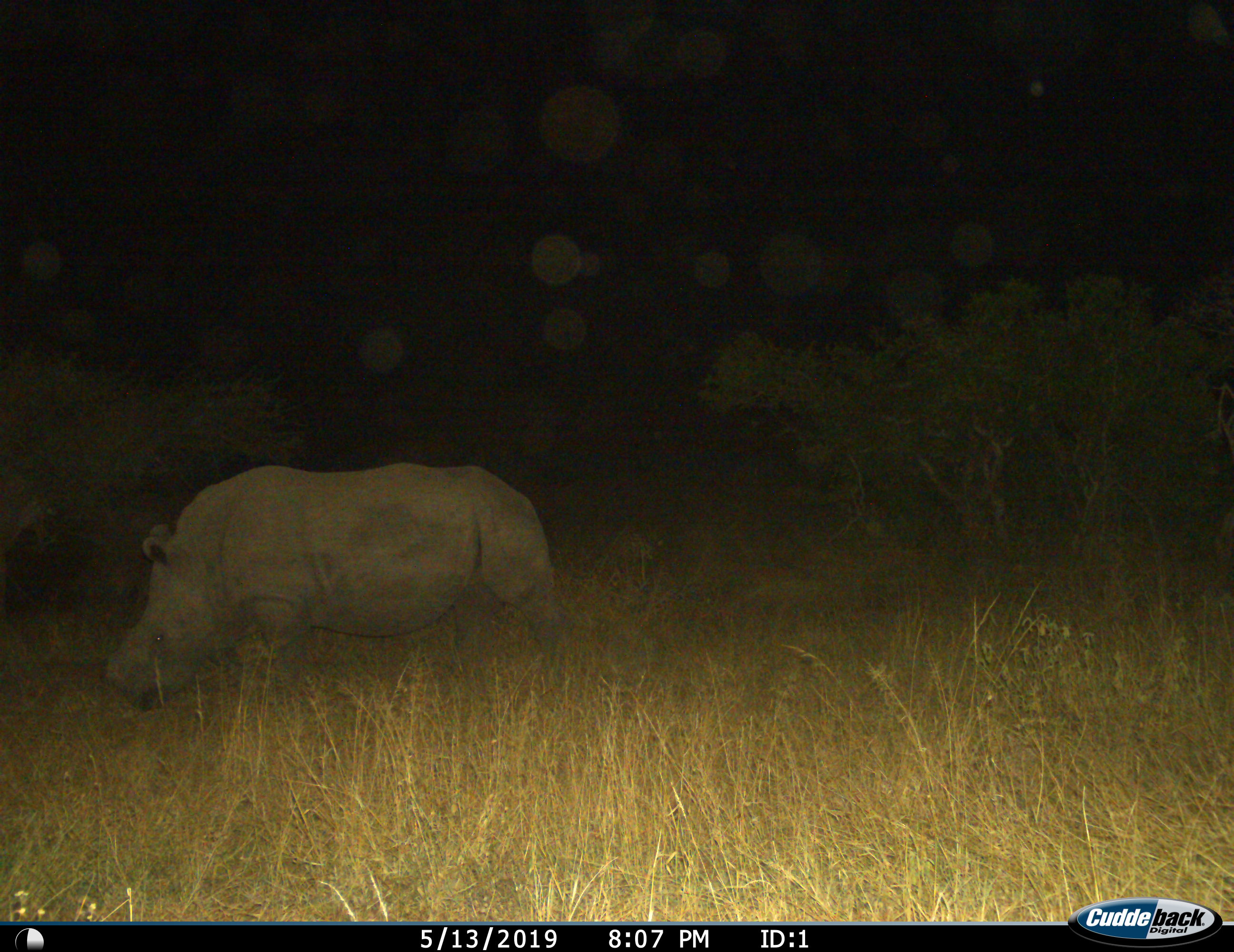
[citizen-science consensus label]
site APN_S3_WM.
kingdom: Animalia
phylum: Chordata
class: Mammalia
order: Perissodactyla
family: Rhinocerotidae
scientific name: Rhinocerotidae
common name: unknown rhinoceros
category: rhinocerosunknown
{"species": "rhinocerosunknown (unknown rhinoceros) (Rhinocerotidae)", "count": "1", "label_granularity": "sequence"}